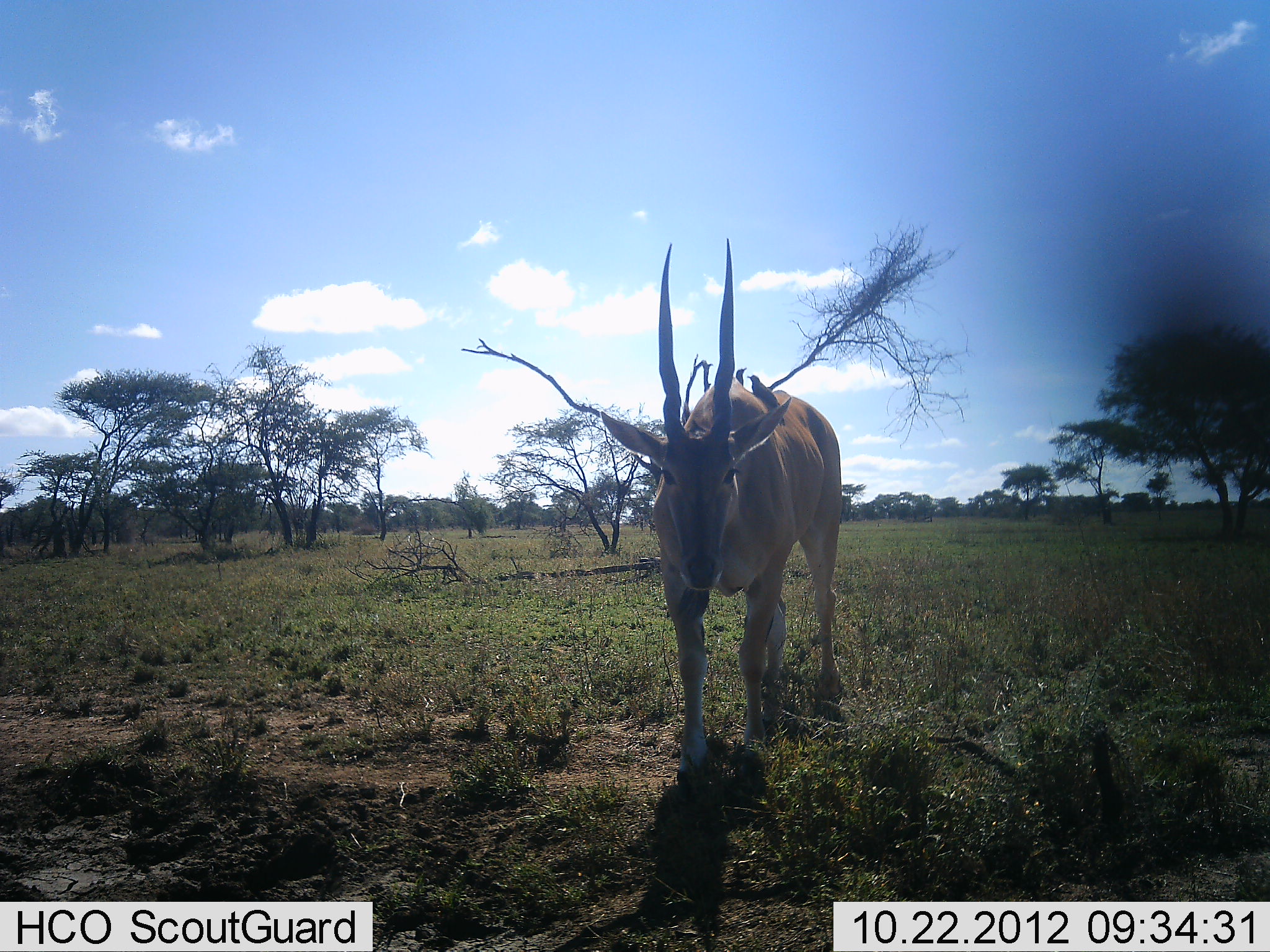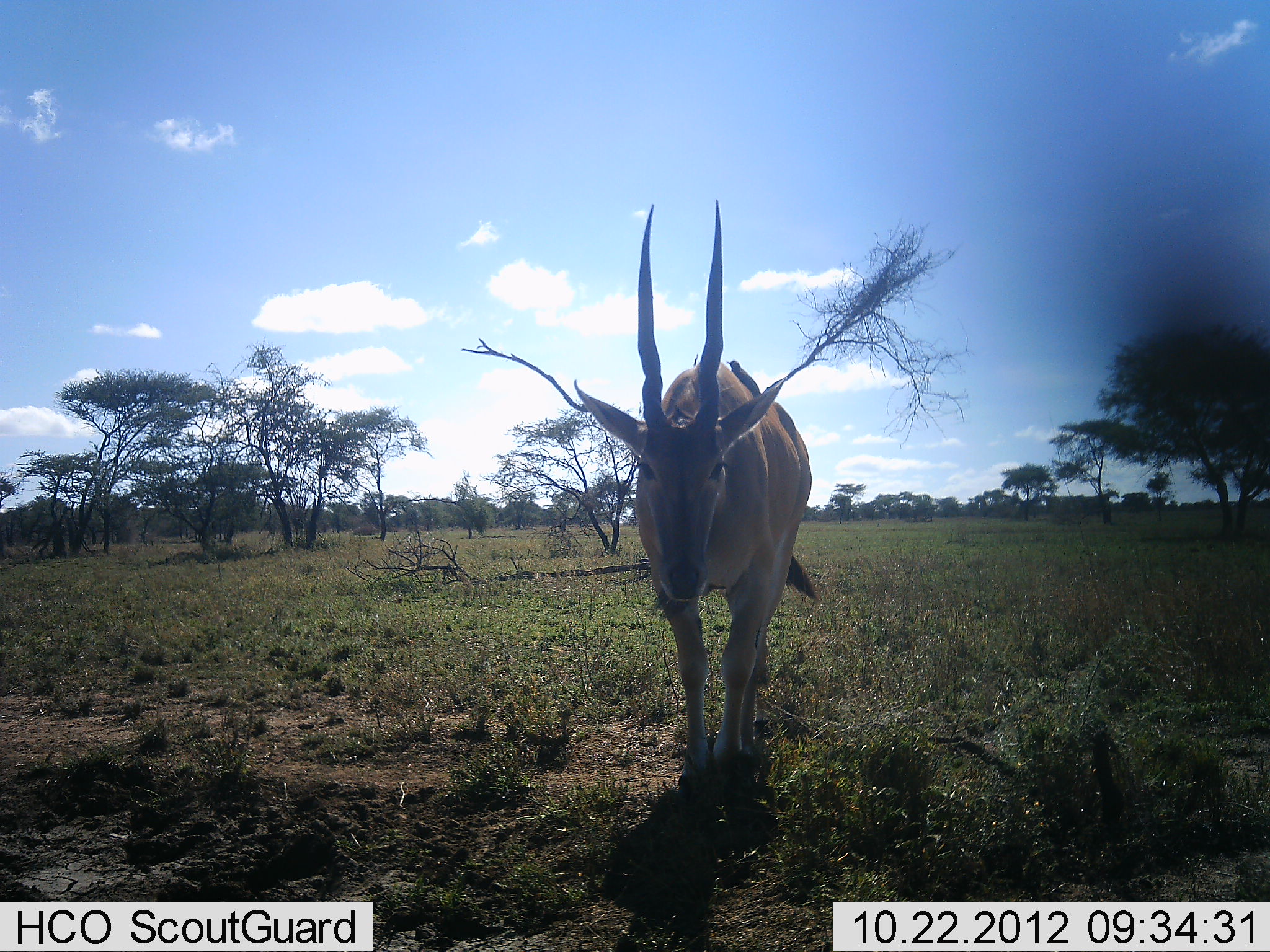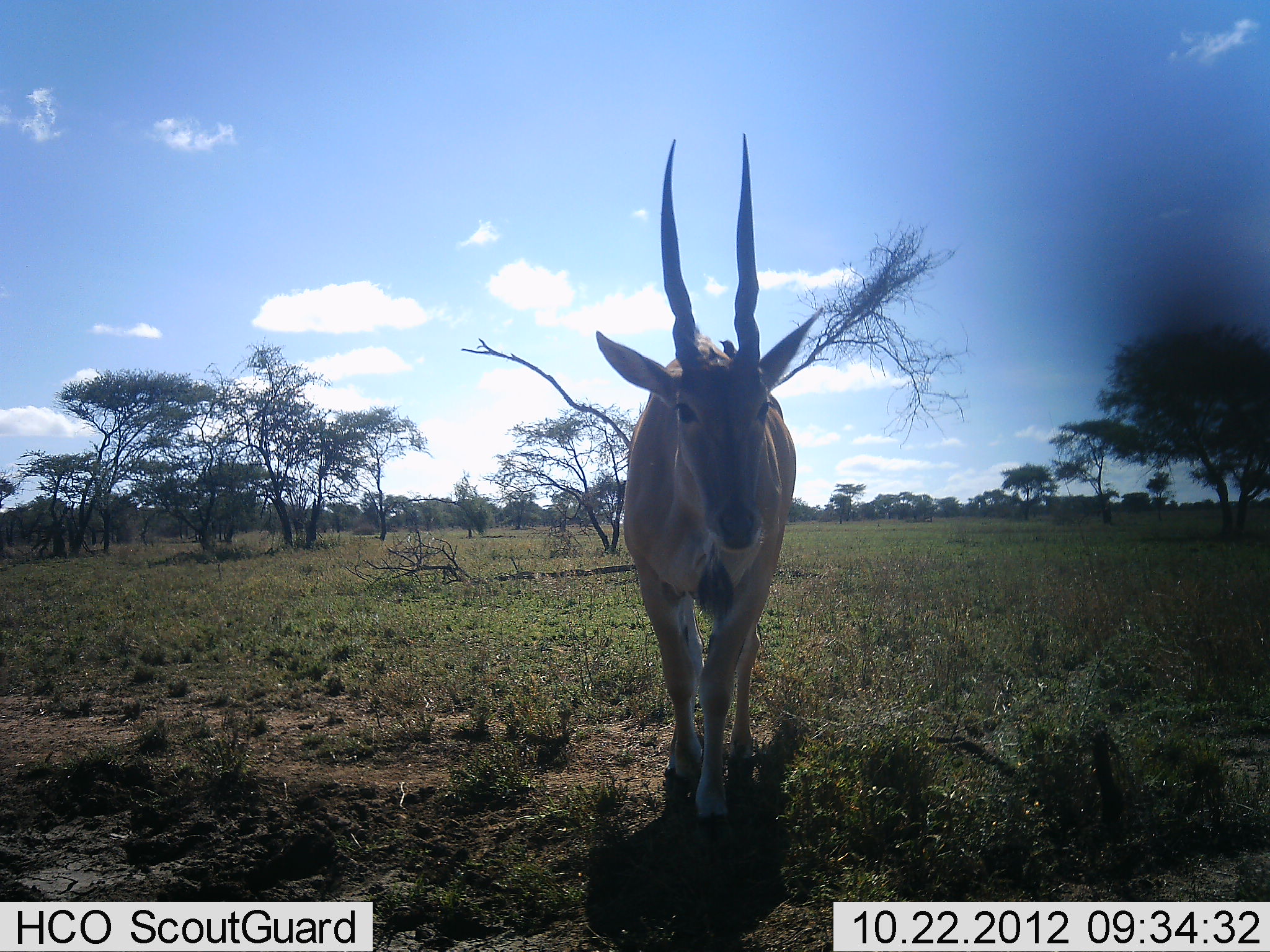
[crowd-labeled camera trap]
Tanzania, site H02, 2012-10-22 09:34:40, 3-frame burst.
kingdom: Animalia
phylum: Chordata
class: Mammalia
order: Artiodactyla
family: Bovidae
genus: Tragelaphus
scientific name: Tragelaphus oryx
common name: eland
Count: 1.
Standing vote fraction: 0%.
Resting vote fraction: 0%.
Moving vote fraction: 100%.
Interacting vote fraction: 0%.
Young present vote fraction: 0%.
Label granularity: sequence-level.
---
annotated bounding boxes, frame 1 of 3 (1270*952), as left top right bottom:
animal: 598 236 845 787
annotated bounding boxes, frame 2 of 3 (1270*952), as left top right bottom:
animal: 574 198 820 799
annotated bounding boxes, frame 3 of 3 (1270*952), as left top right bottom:
animal: 597 132 824 832